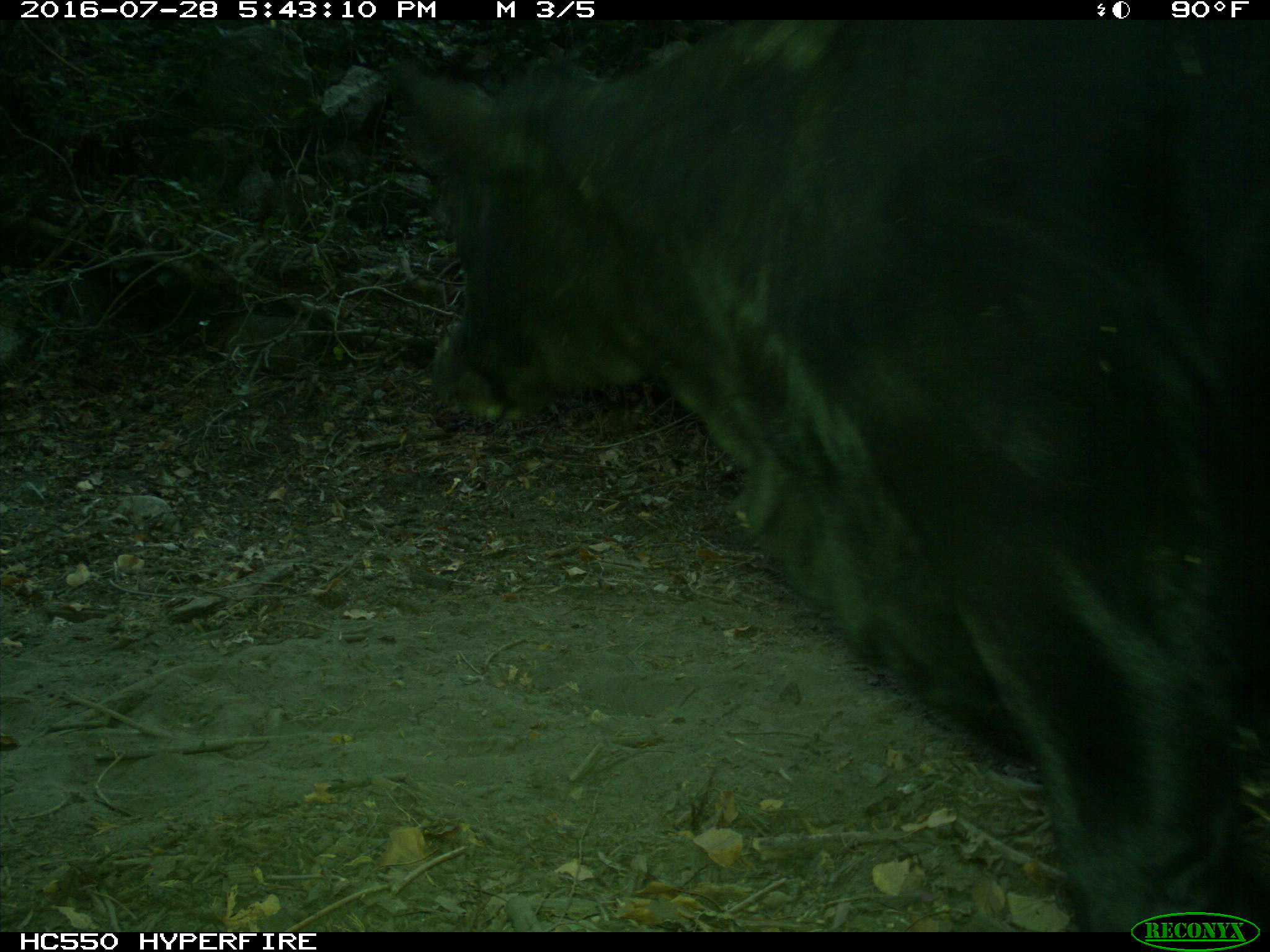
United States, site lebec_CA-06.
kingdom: Animalia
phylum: Chordata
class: Mammalia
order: Artiodactyla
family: Bovidae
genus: Bos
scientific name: Bos taurus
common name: domestic cow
Bos taurus (domestic cow).